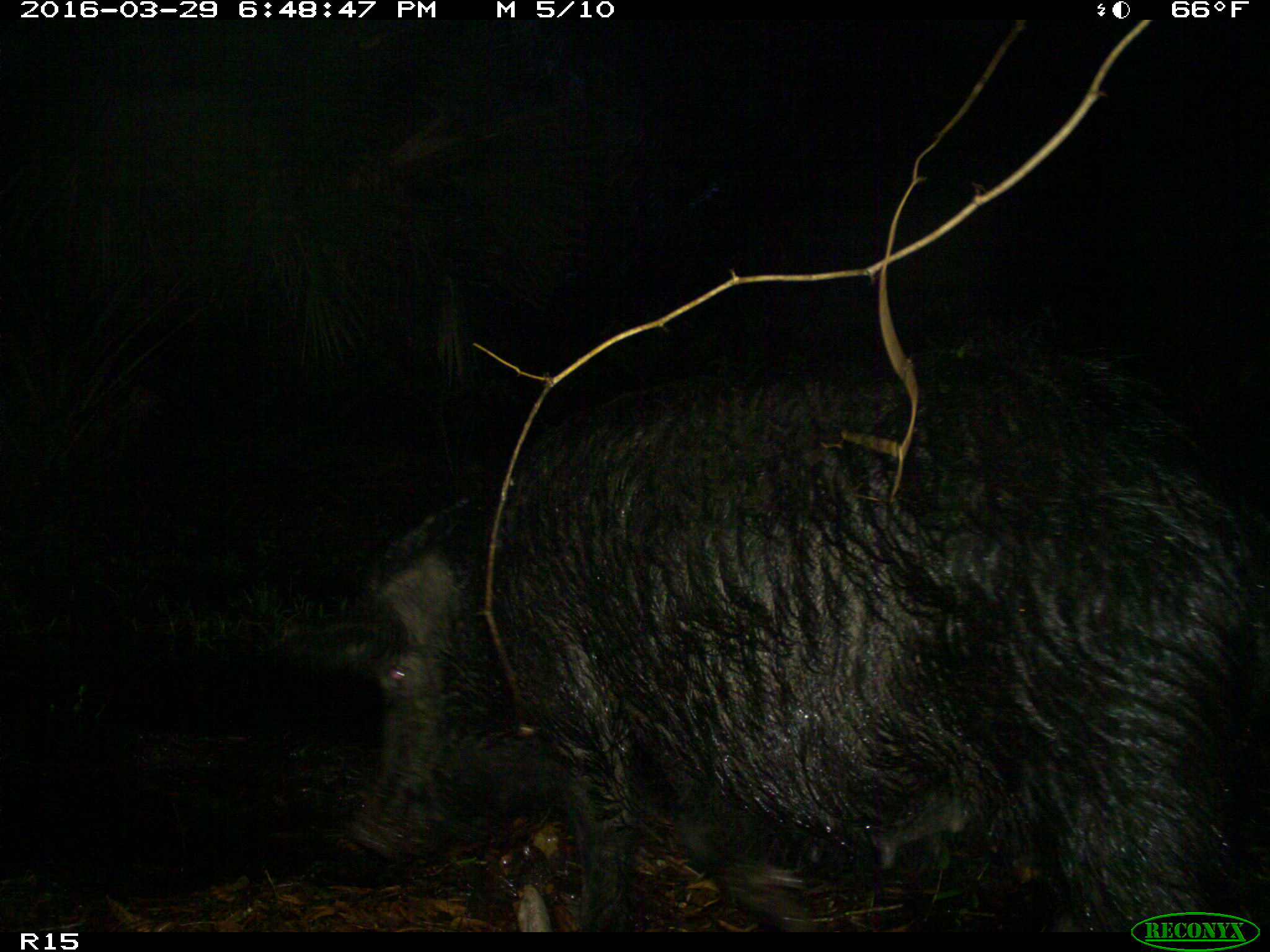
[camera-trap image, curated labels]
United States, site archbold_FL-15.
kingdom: Animalia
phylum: Chordata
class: Mammalia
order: Artiodactyla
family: Suidae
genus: Sus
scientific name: Sus scrofa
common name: wild boar